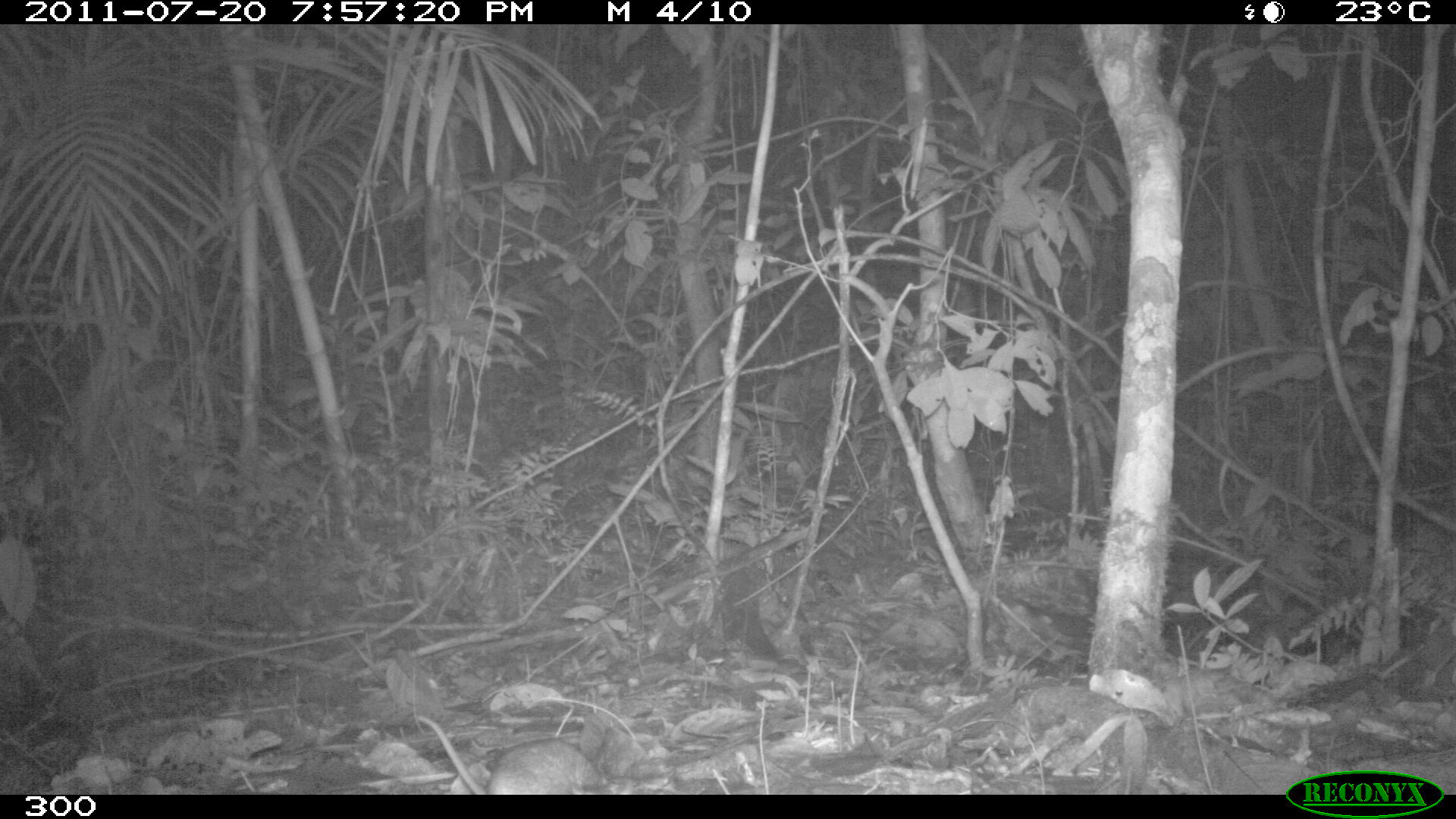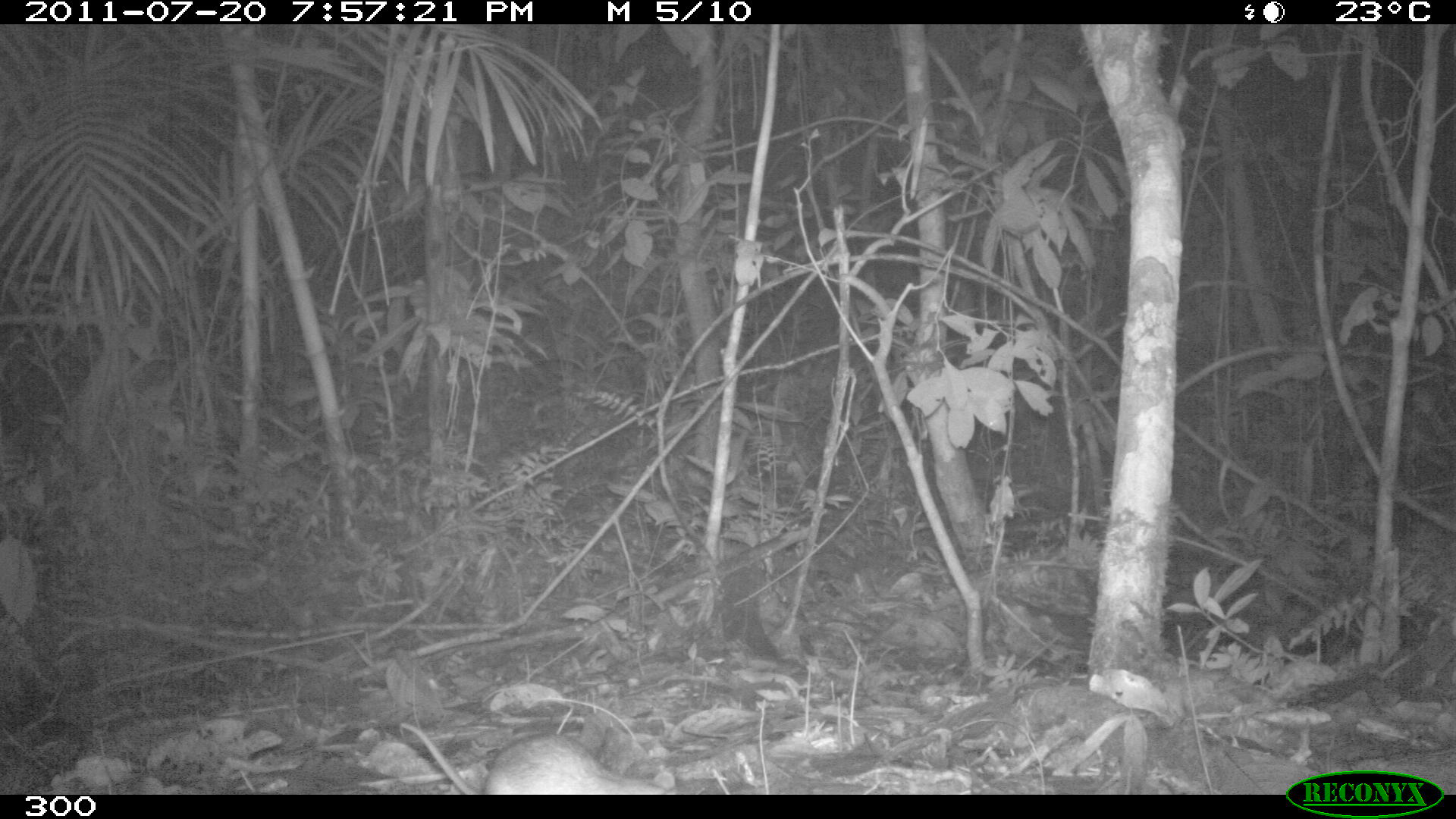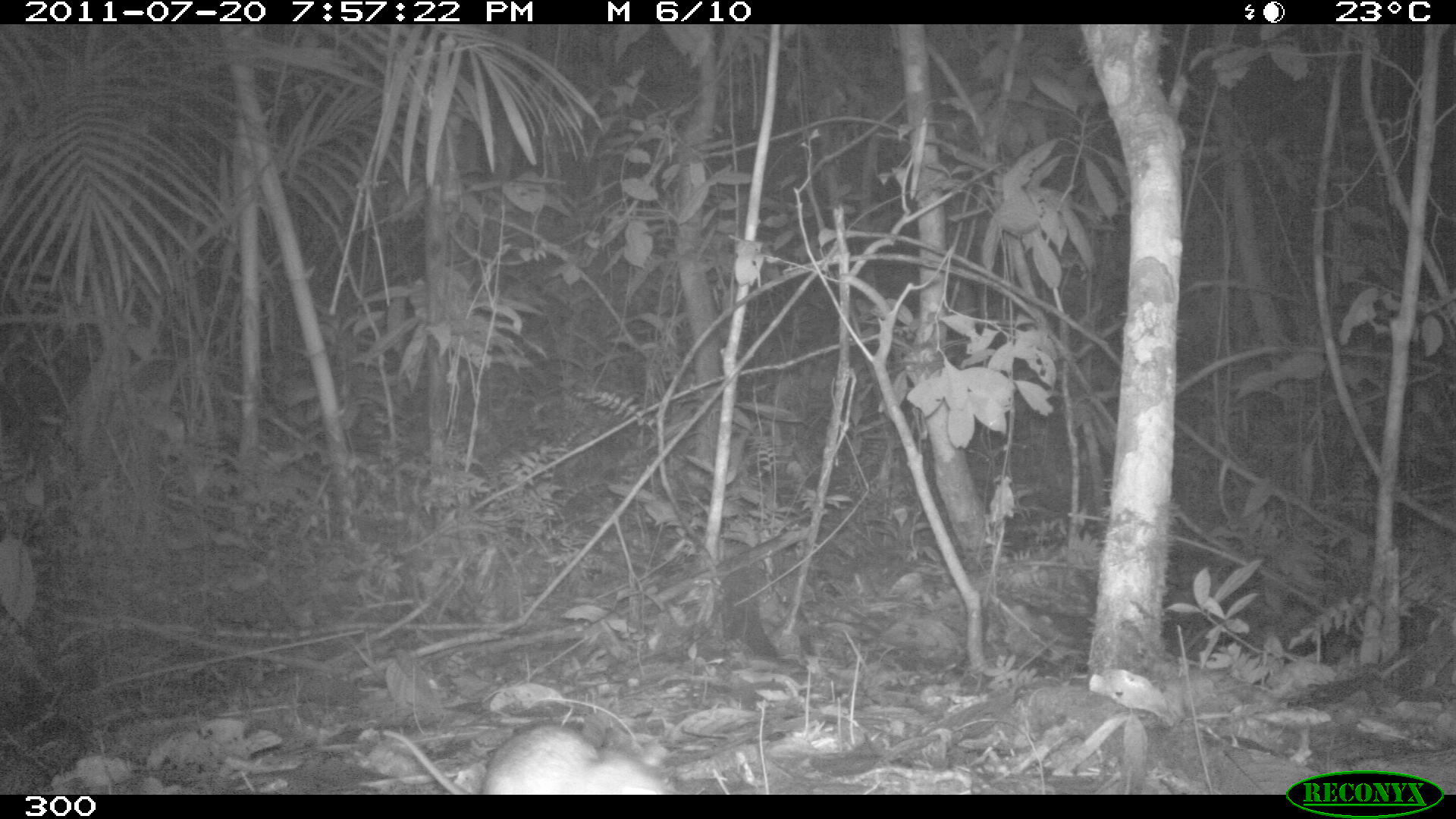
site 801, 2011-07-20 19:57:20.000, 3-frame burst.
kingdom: Animalia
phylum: Chordata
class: Mammalia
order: Rodentia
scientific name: Rodentia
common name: rodents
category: unknown rodent